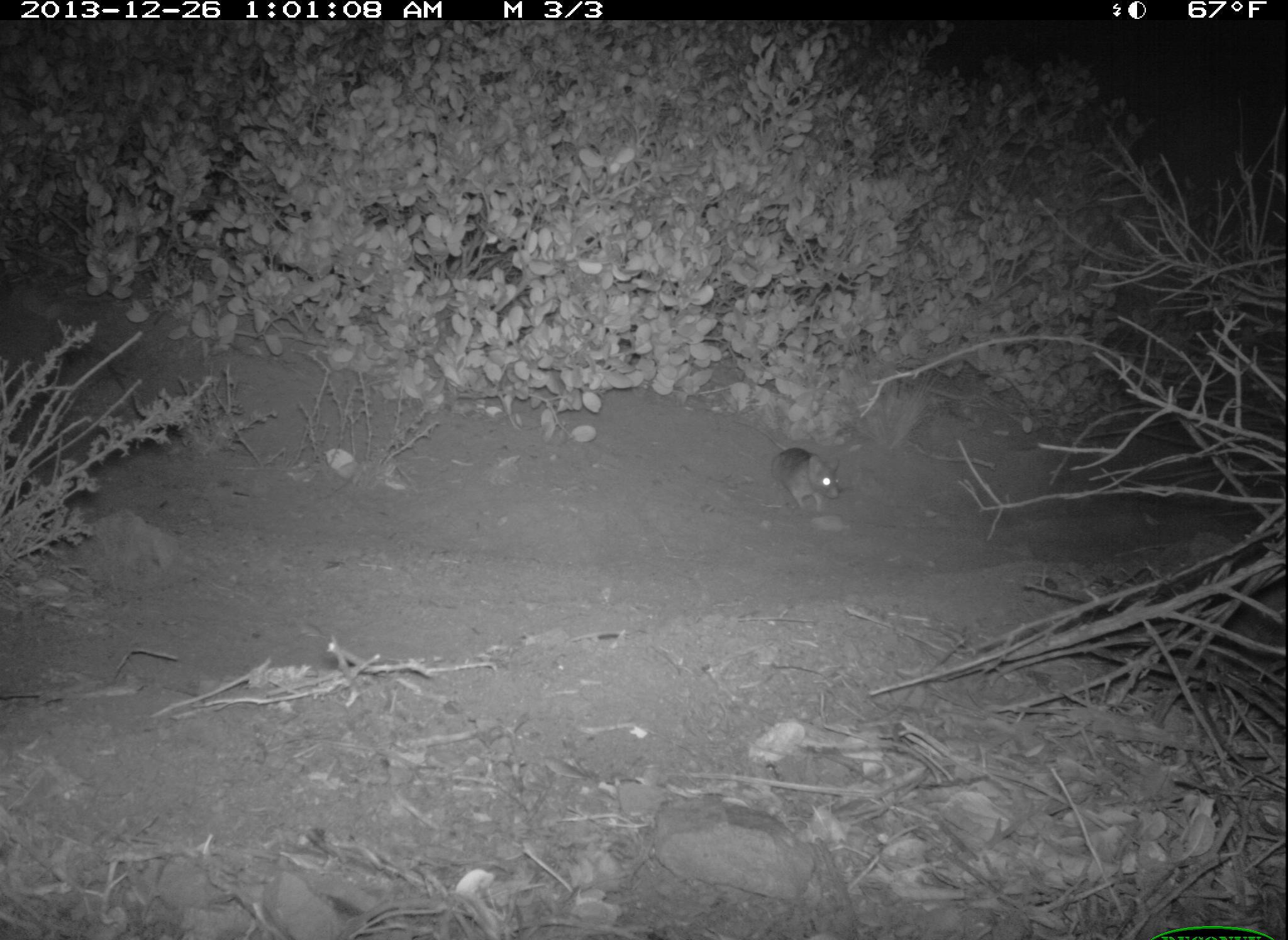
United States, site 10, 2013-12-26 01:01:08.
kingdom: Animalia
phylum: Chordata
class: Mammalia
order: Rodentia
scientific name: Rodentia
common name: rodent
Rodent (Rodentia).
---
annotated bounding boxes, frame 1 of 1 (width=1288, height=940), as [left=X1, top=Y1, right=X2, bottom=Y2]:
rodent: [left=732, top=418, right=842, bottom=515]